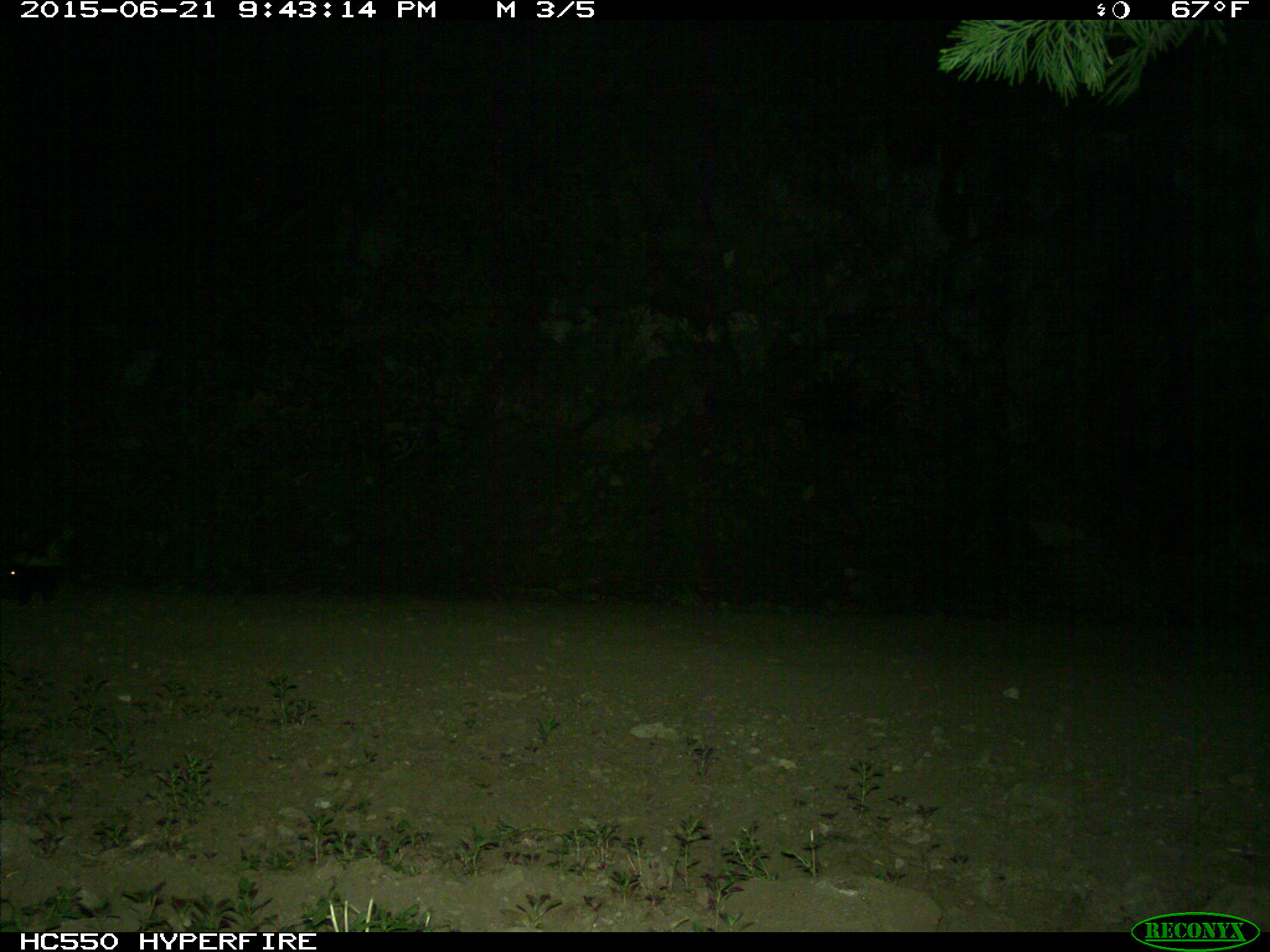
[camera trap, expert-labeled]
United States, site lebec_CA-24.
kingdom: Animalia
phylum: Chordata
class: Mammalia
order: Carnivora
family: Mephitidae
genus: Mephitis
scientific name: Mephitis mephitis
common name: striped skunk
Mephitis mephitis (striped skunk).